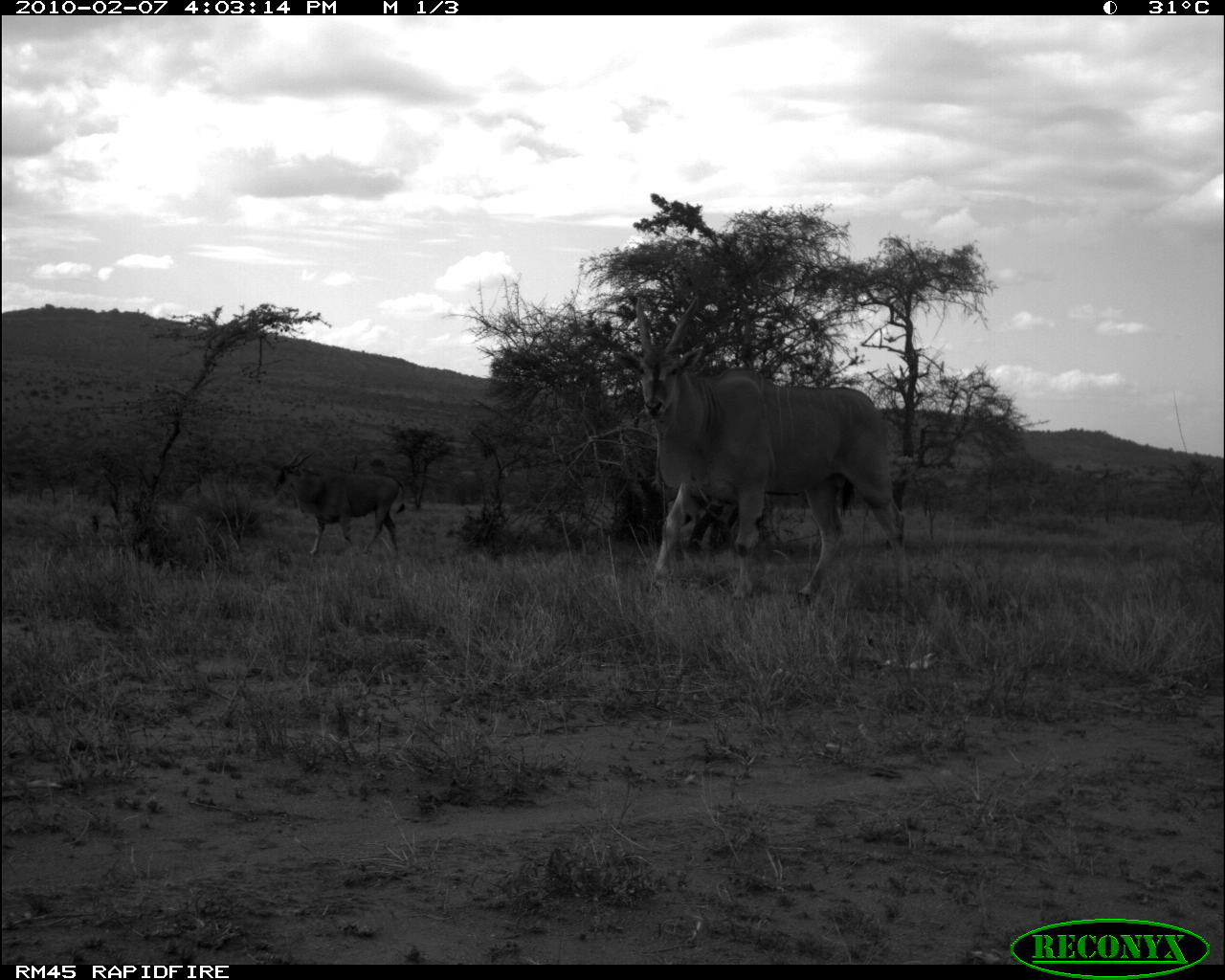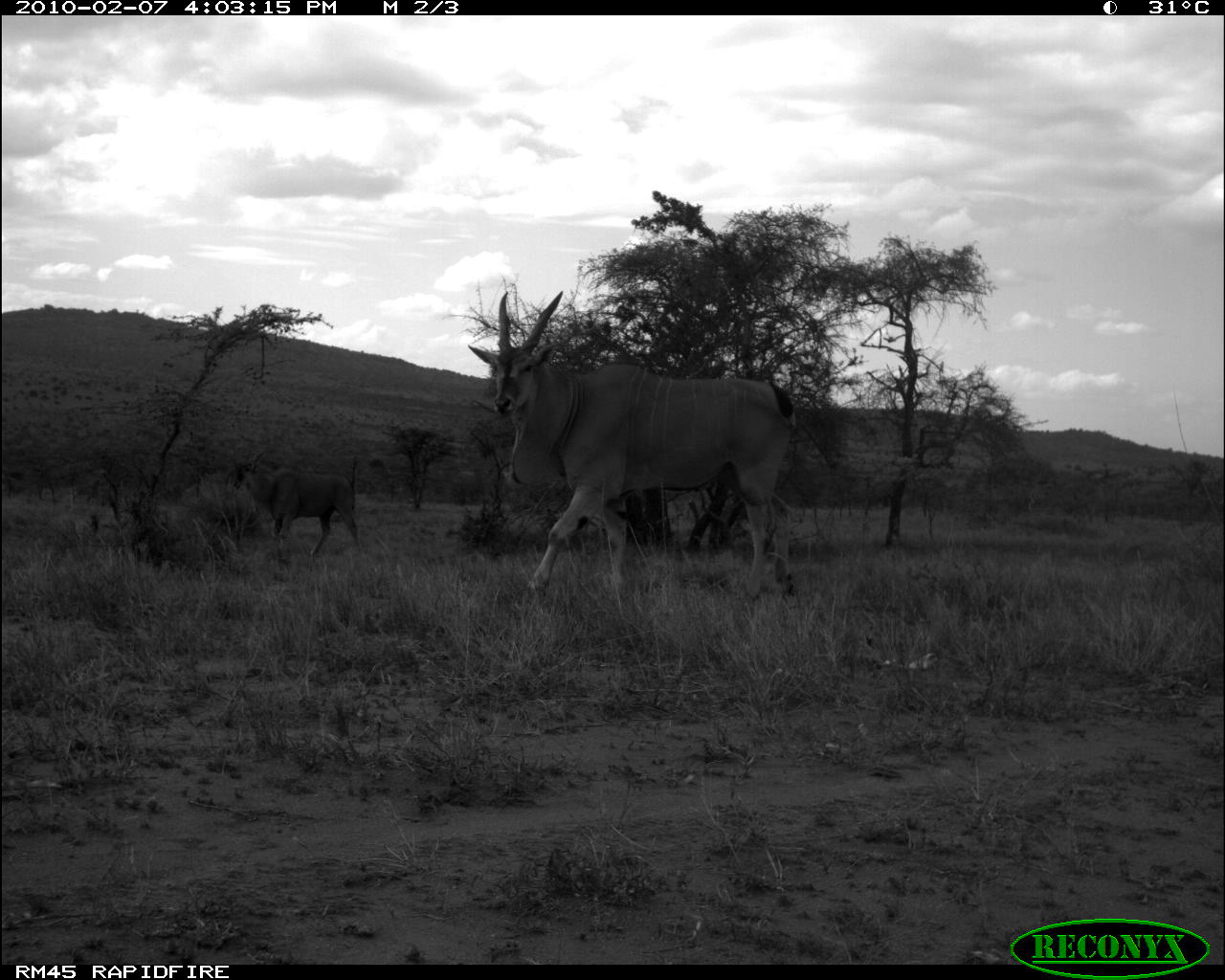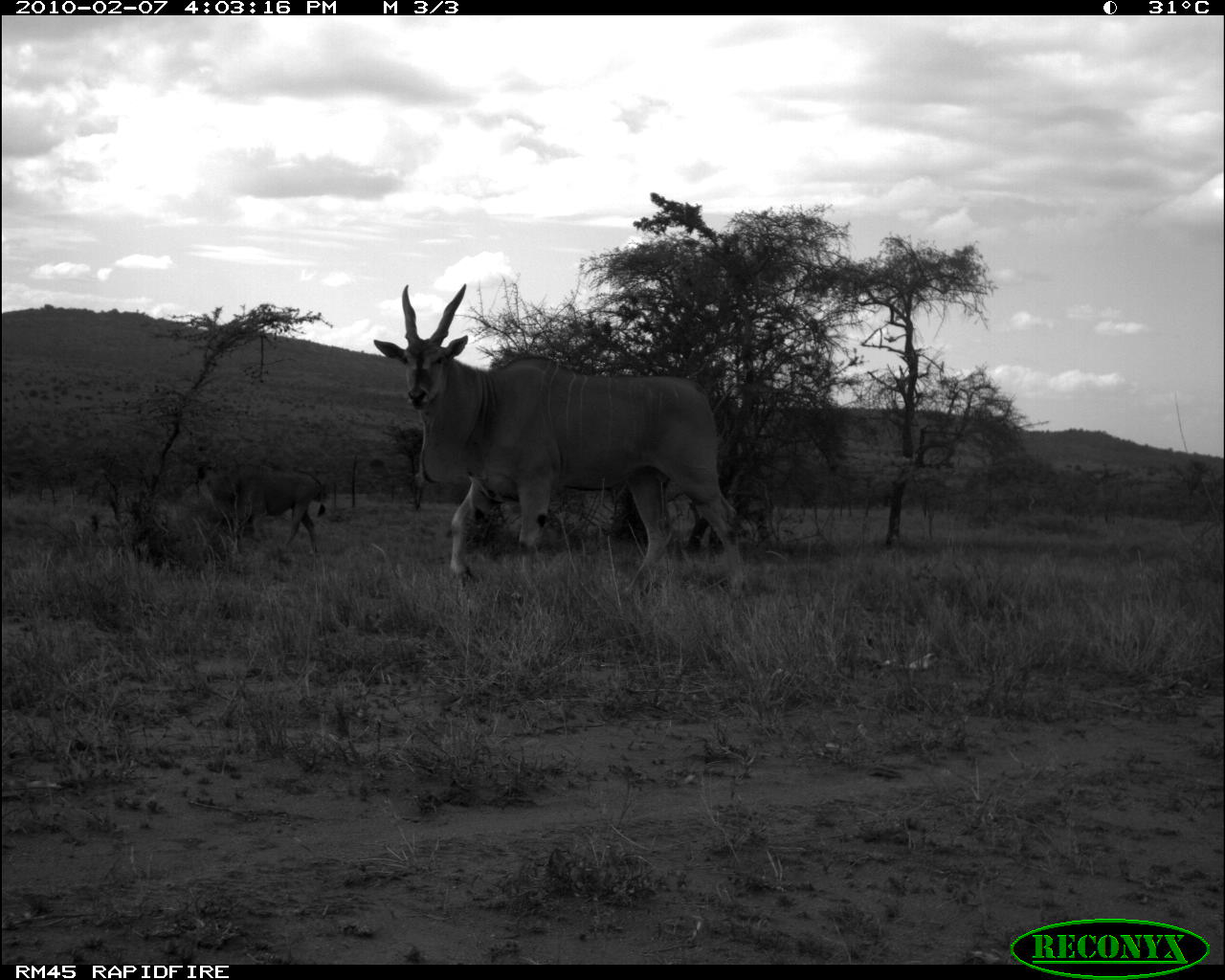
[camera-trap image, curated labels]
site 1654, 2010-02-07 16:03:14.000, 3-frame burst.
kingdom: Animalia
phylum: Chordata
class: Mammalia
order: Artiodactyla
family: Bovidae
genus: Tragelaphus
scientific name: Tragelaphus oryx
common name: eland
Tragelaphus oryx (eland), count 2.